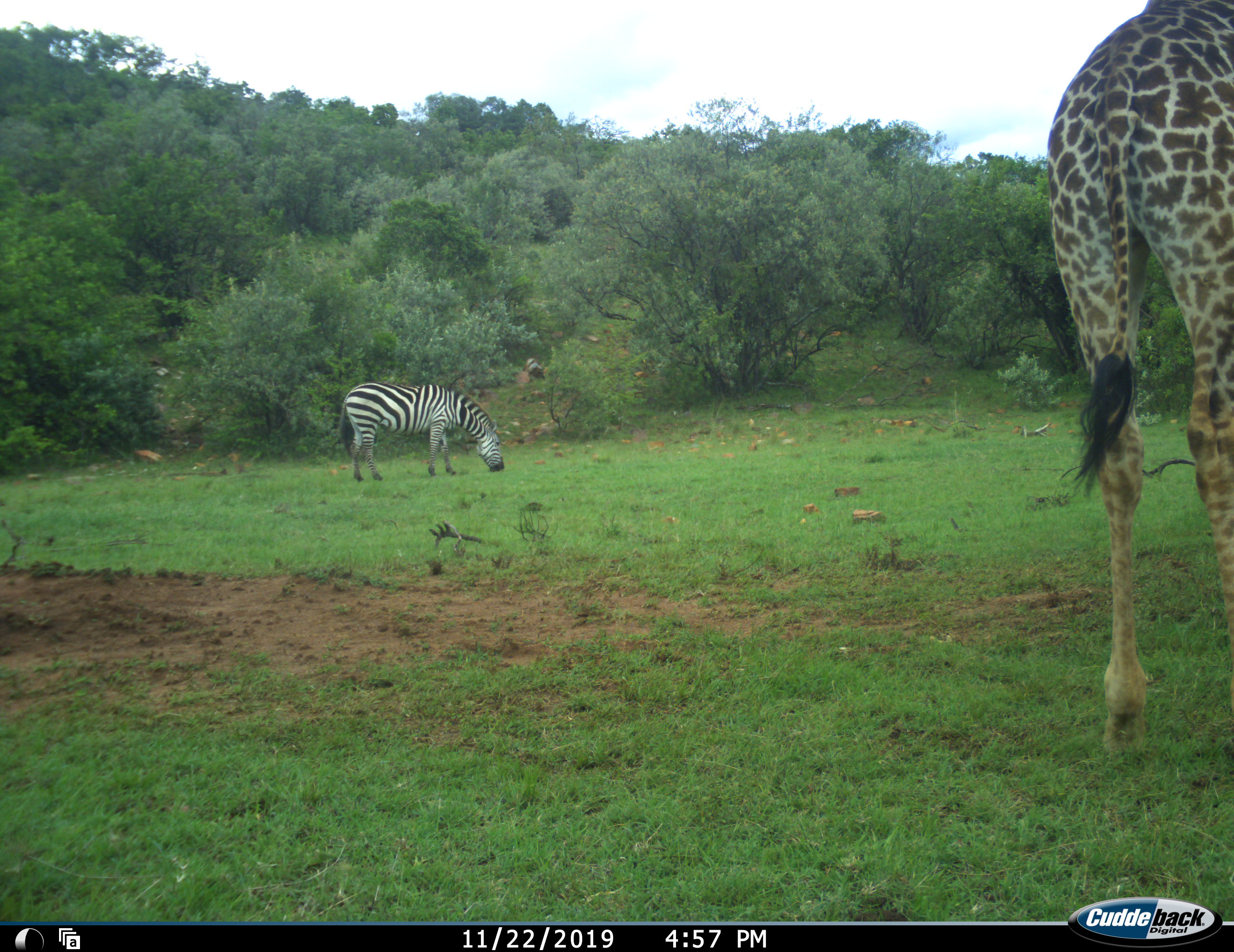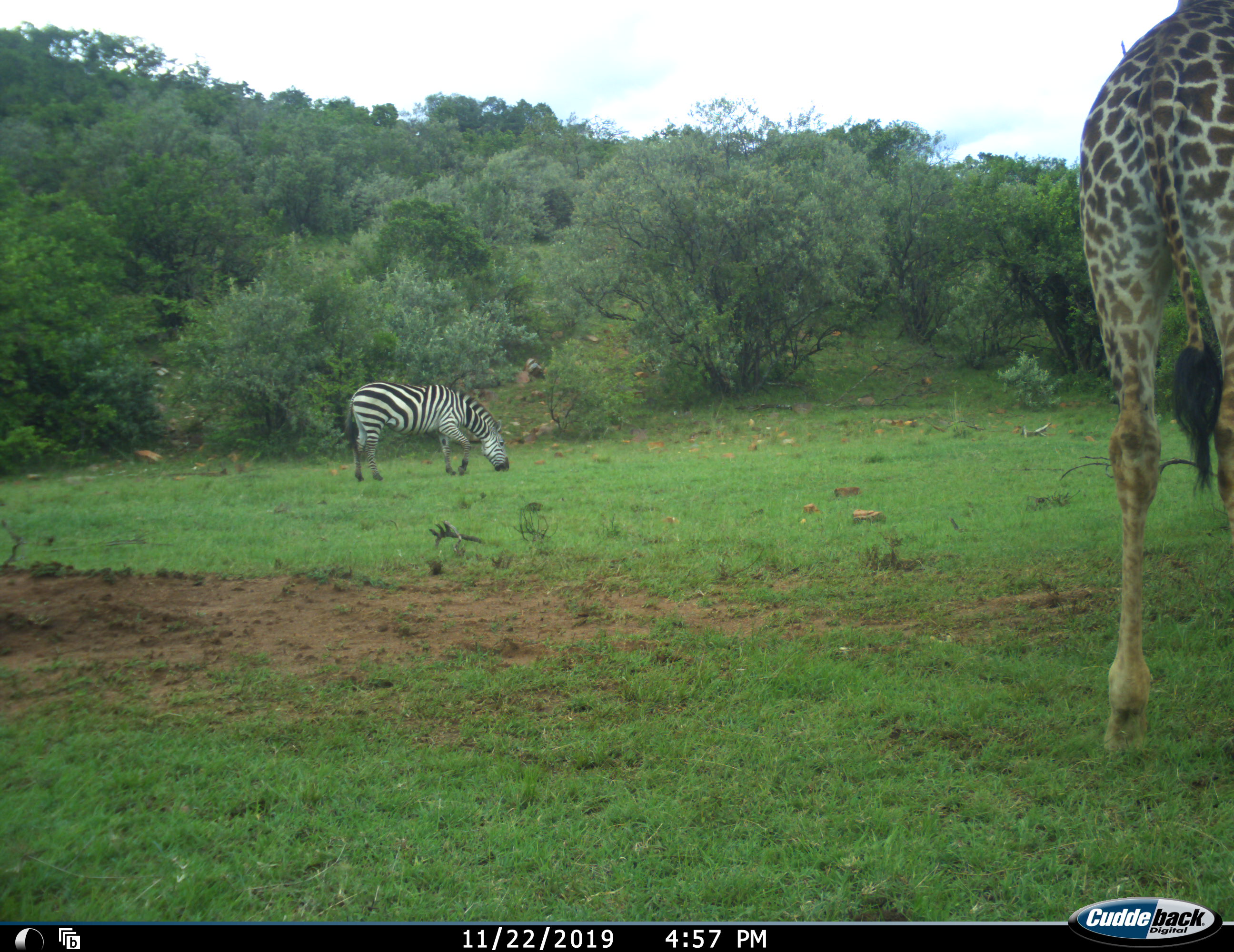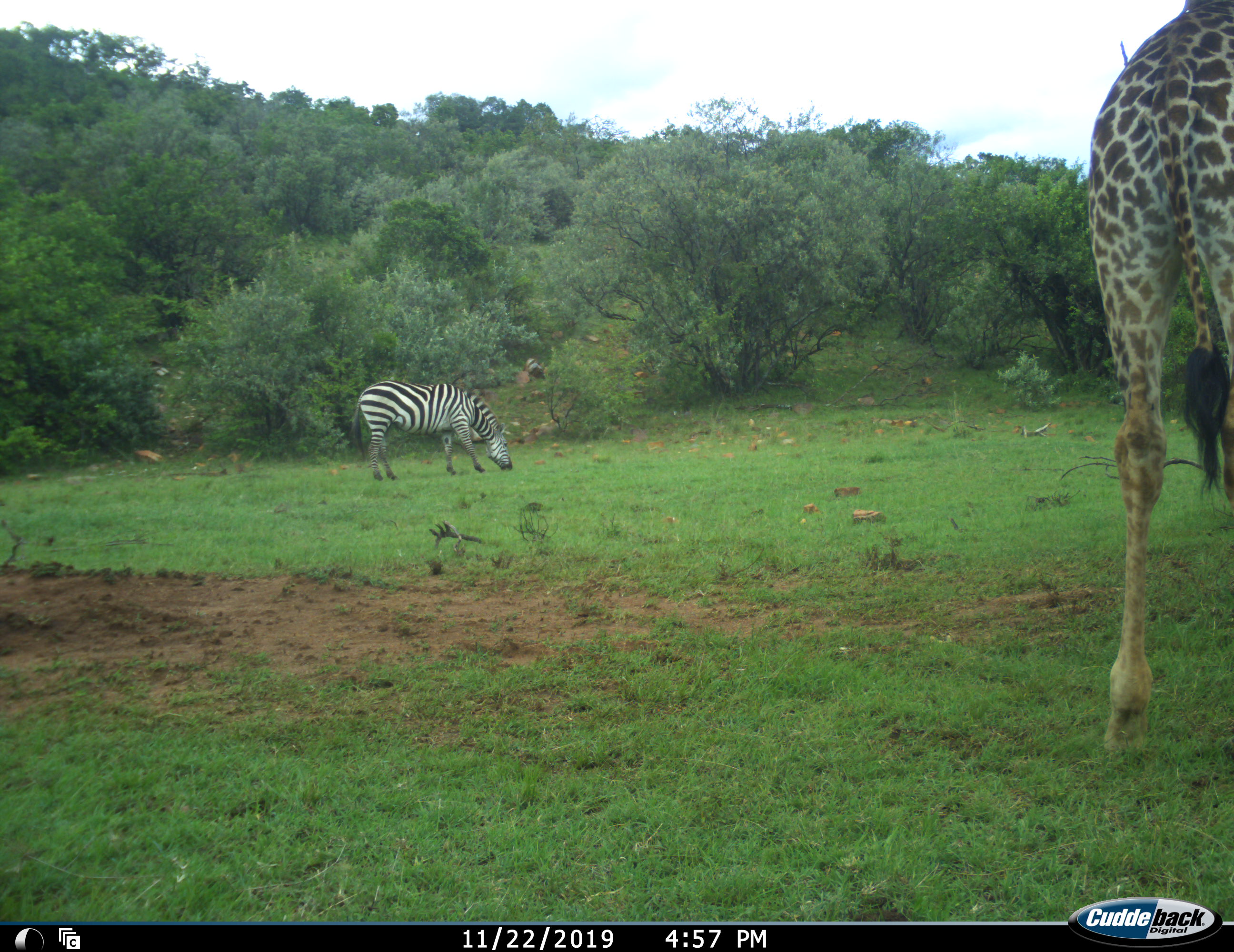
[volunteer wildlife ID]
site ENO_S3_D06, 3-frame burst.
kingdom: Animalia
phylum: Chordata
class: Mammalia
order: Artiodactyla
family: Giraffidae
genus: Giraffa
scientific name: Giraffa camelopardalis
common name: giraffe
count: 1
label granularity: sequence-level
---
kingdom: Animalia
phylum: Chordata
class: Mammalia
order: Perissodactyla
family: Equidae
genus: Equus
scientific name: Equus quagga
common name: plains zebra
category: zebraplains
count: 1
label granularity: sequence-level